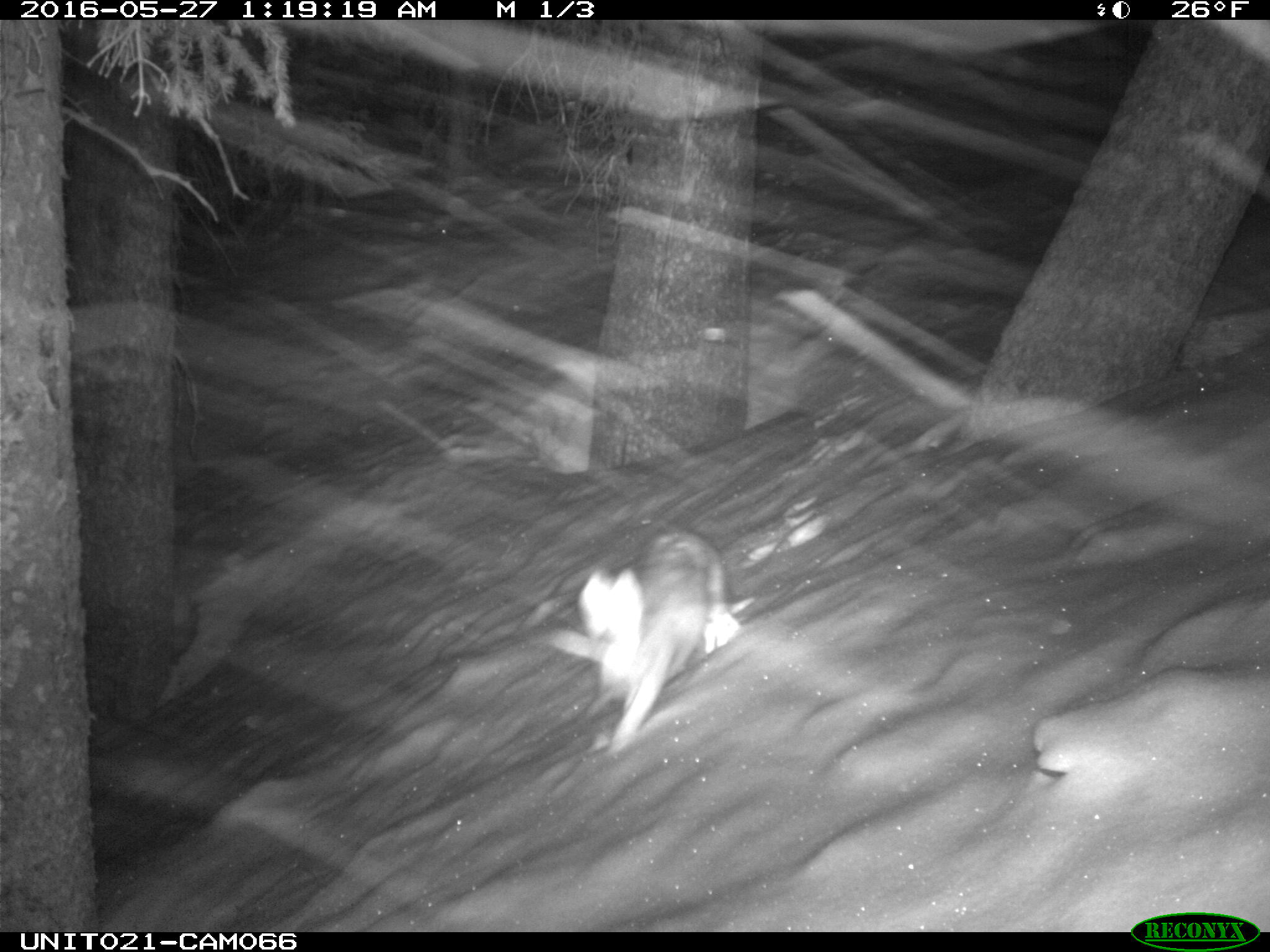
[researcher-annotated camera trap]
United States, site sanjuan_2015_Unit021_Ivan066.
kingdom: Animalia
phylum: Chordata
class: Mammalia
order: Lagomorpha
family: Leporidae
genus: Lepus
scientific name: Lepus americanus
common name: snowshoe hare